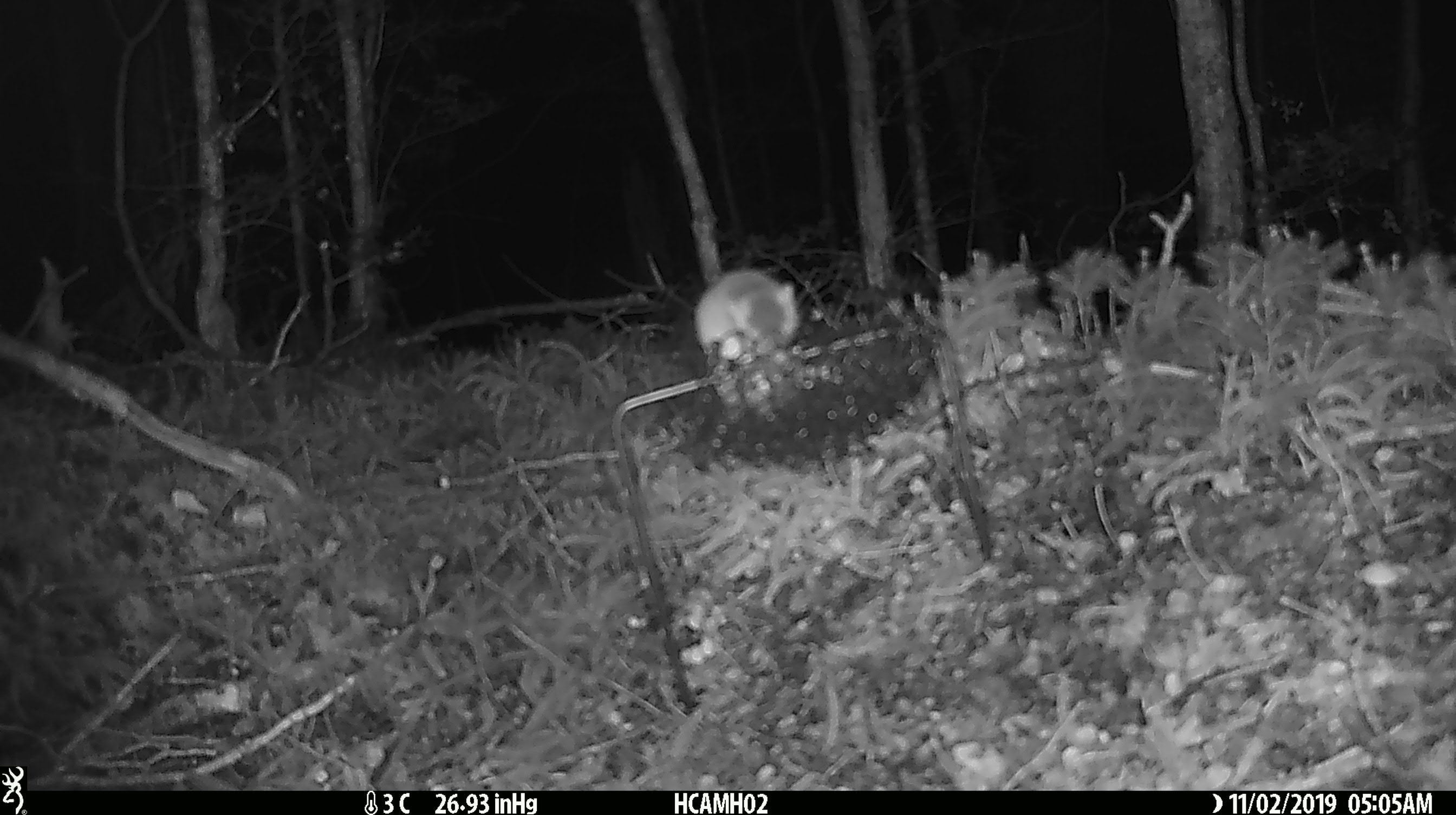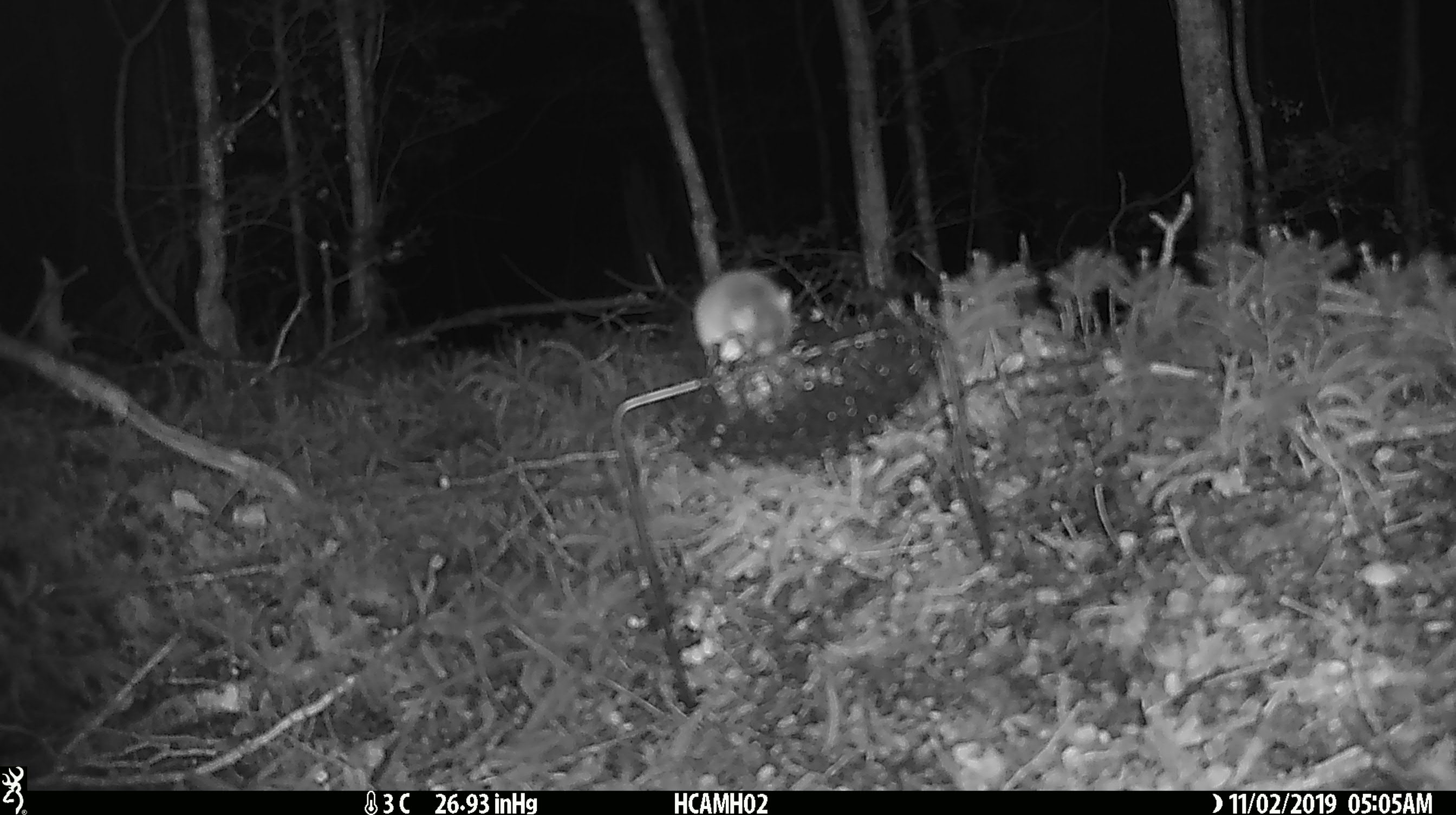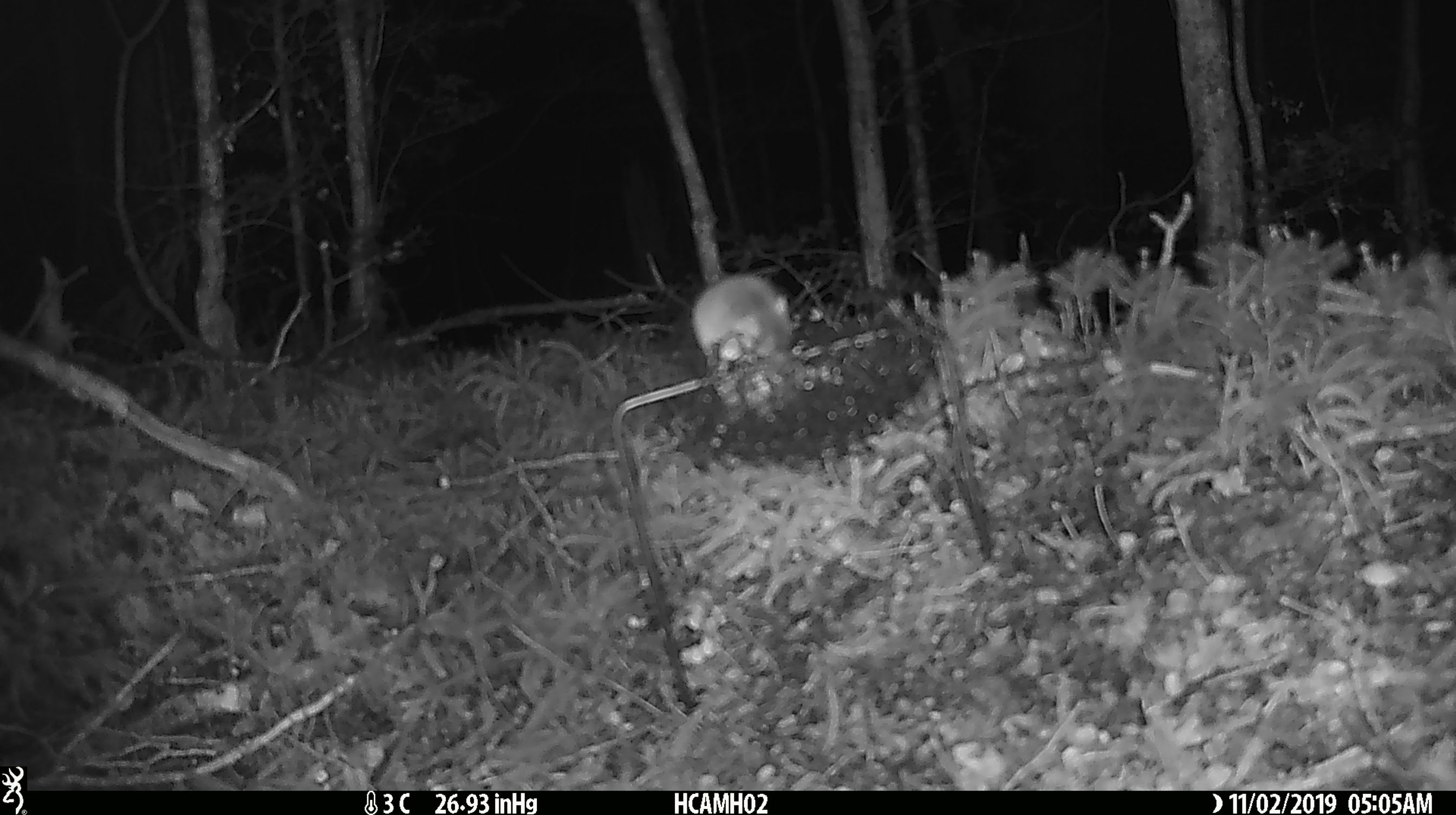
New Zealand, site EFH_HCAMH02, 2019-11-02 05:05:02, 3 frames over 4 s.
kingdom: Animalia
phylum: Chordata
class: Mammalia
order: Rodentia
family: Muridae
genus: Mus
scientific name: Mus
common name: mouse